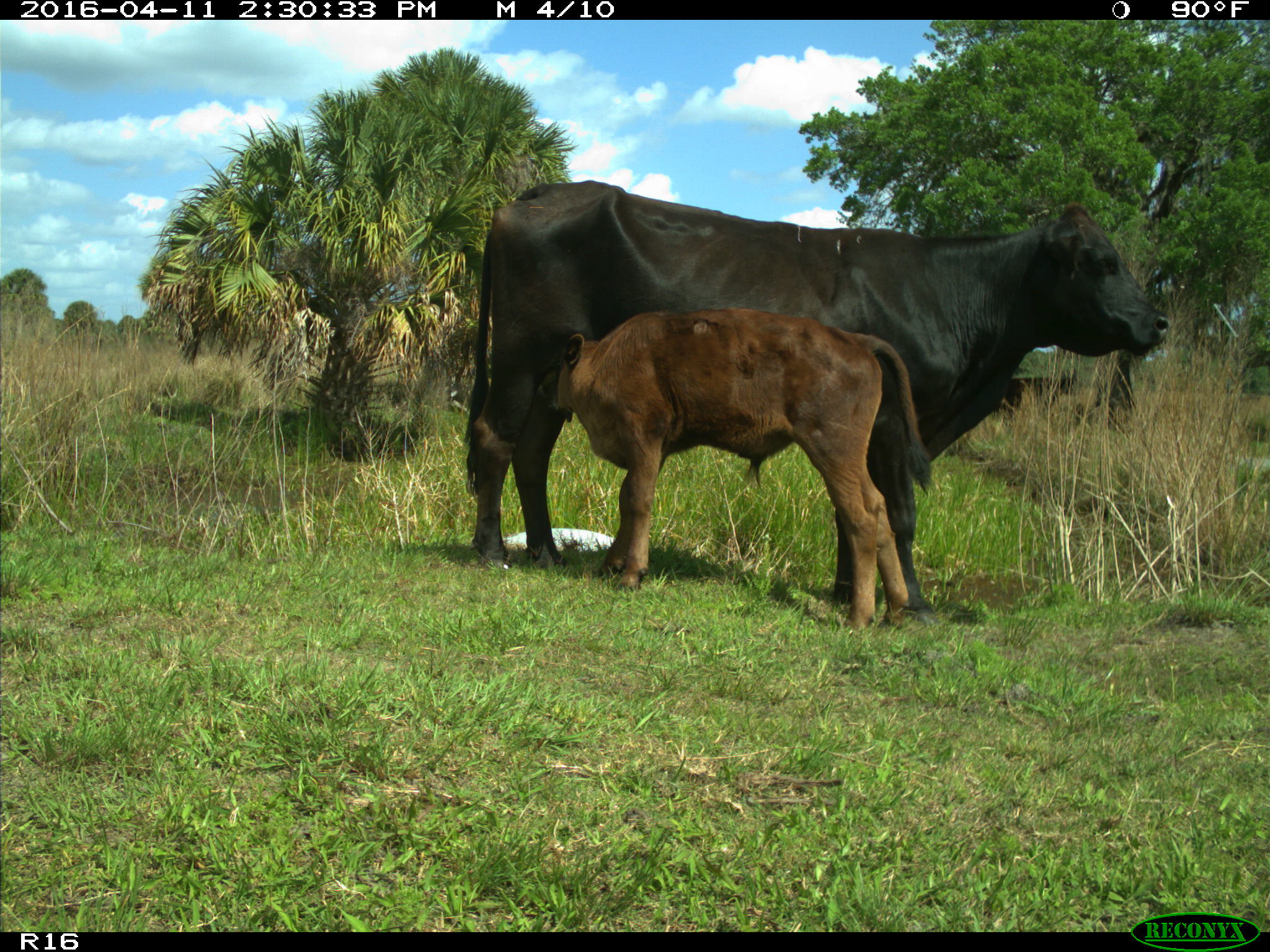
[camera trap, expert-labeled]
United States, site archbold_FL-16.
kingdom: Animalia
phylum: Chordata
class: Mammalia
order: Artiodactyla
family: Bovidae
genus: Bos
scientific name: Bos taurus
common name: domestic cow